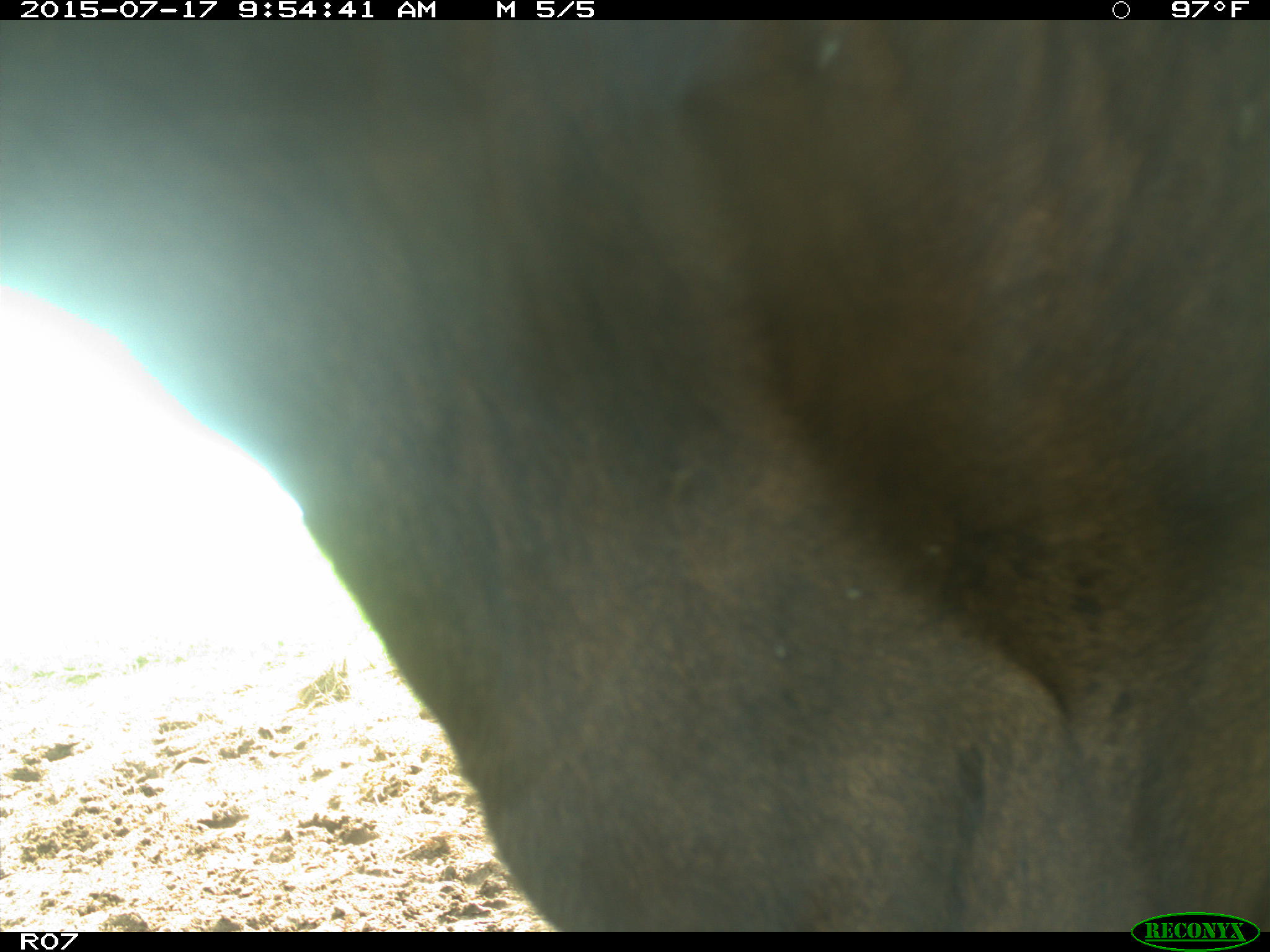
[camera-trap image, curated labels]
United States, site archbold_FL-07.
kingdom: Animalia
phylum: Chordata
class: Mammalia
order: Artiodactyla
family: Bovidae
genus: Bos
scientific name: Bos taurus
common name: domestic cow